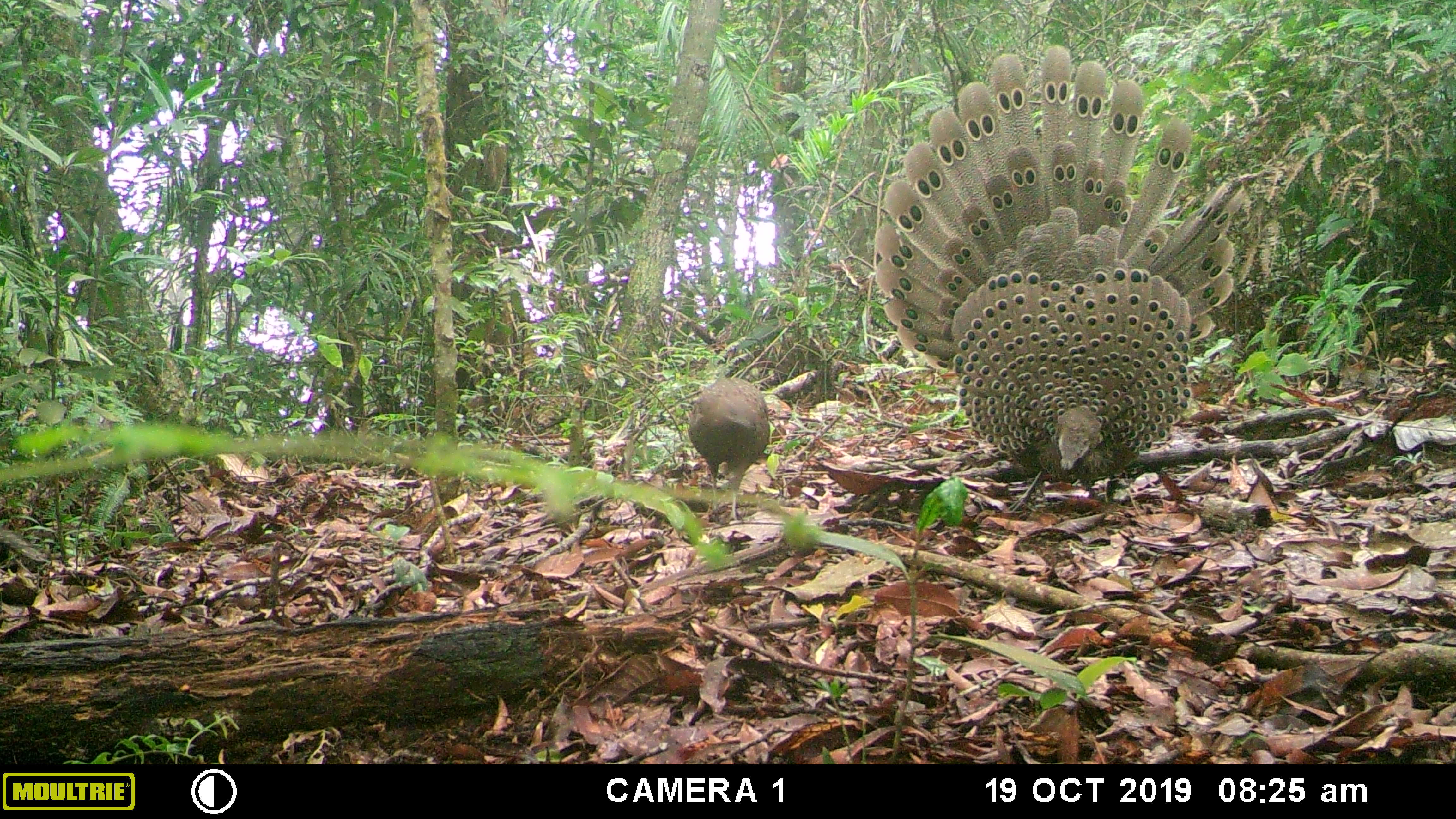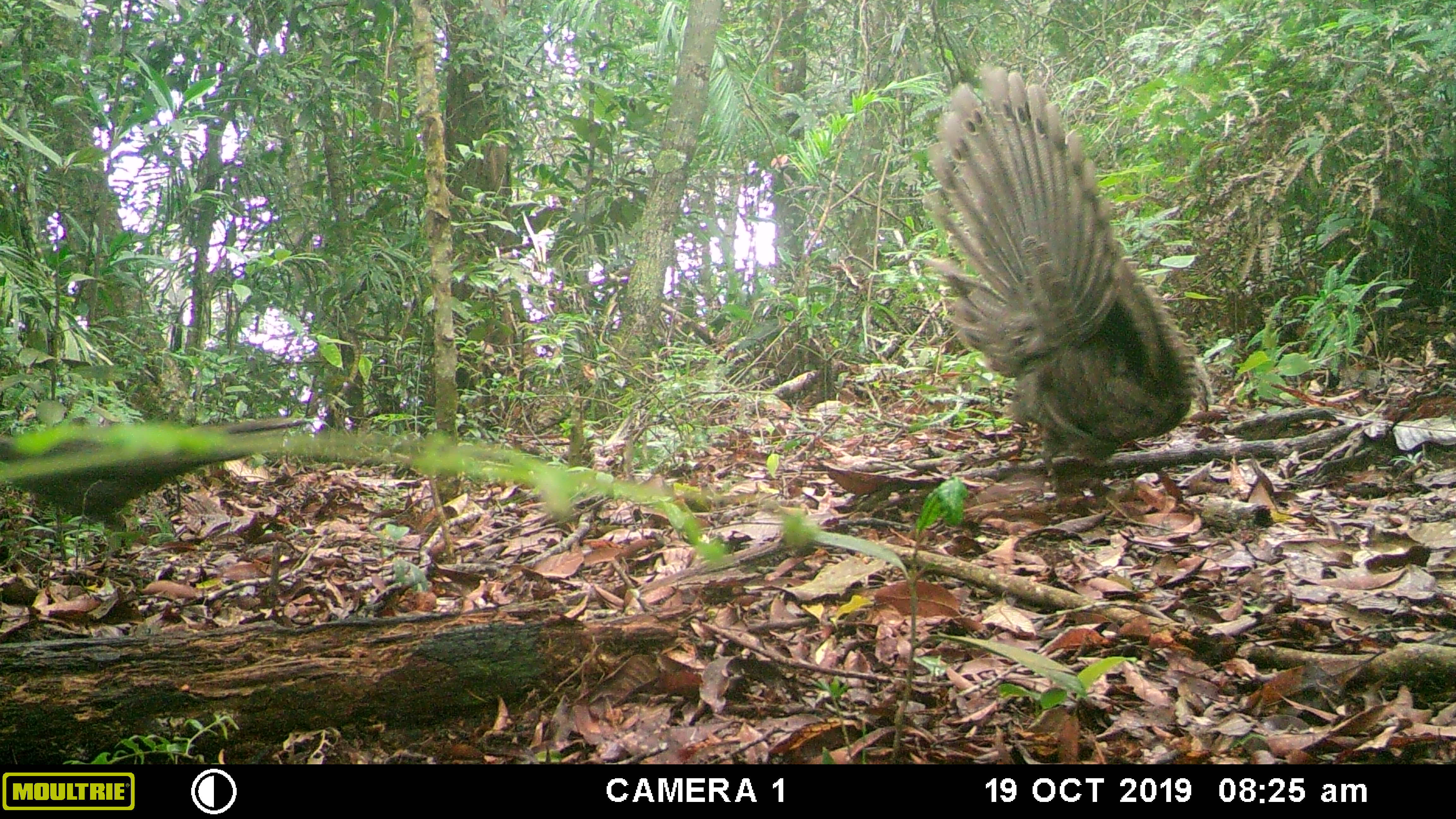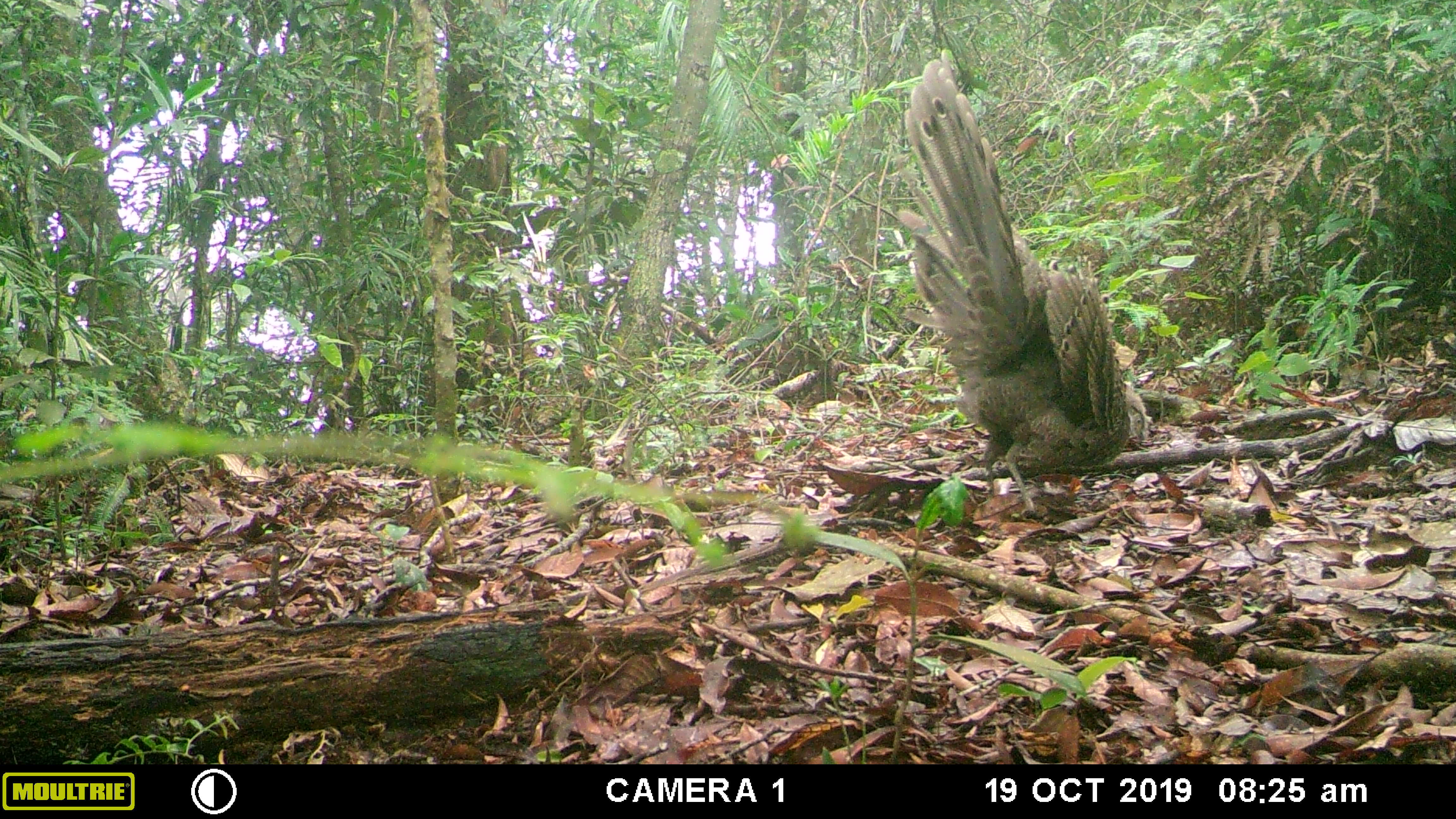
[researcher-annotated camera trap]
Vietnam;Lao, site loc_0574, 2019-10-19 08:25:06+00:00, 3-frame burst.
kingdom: Animalia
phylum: Chordata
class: Aves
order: Galliformes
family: Phasianidae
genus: Polyplectron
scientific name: Polyplectron bicalcaratum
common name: gray peacock-pheasant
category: grey peacock pheasant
Grey peacock pheasant (gray peacock-pheasant) (Polyplectron bicalcaratum). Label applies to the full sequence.